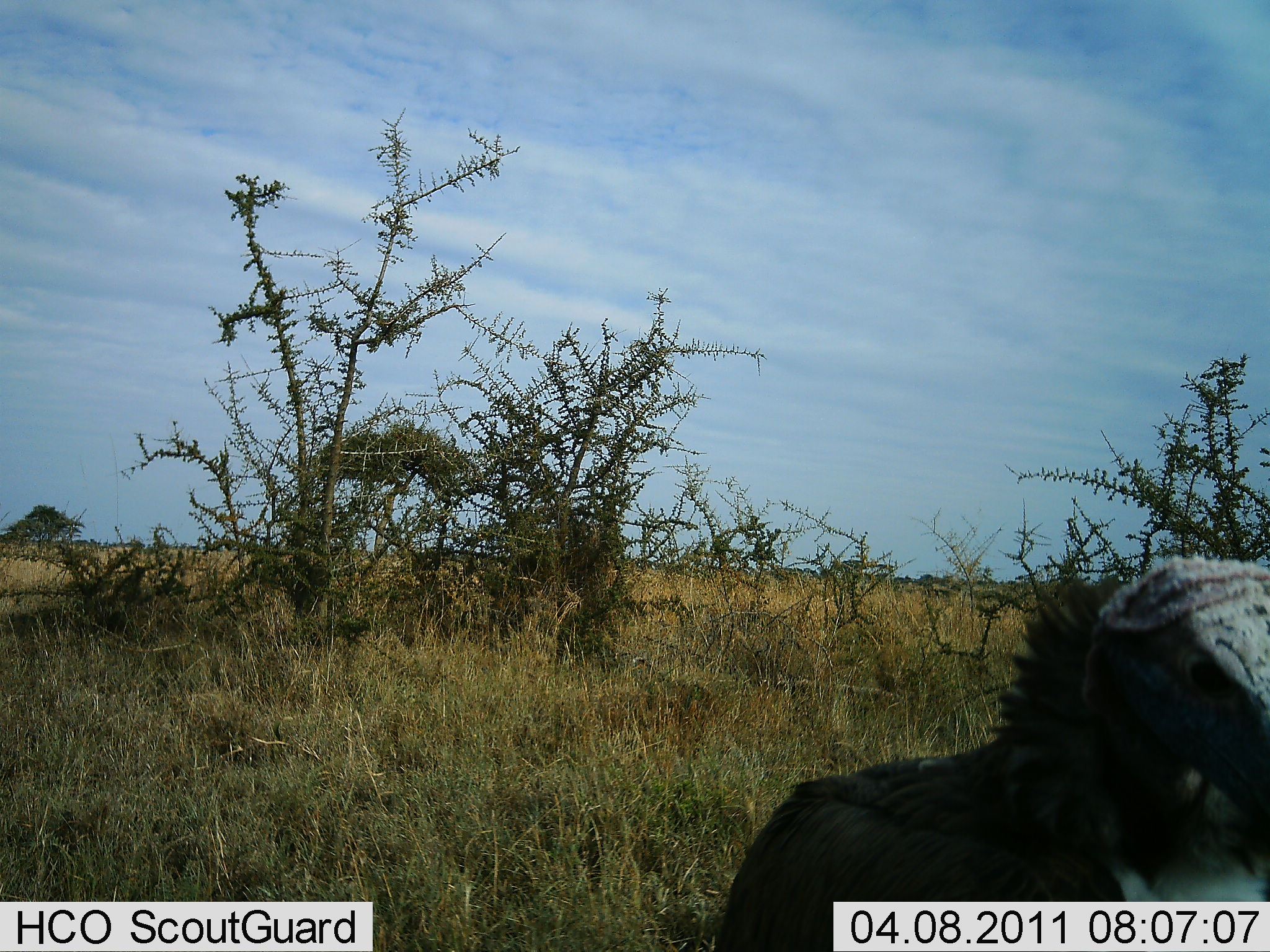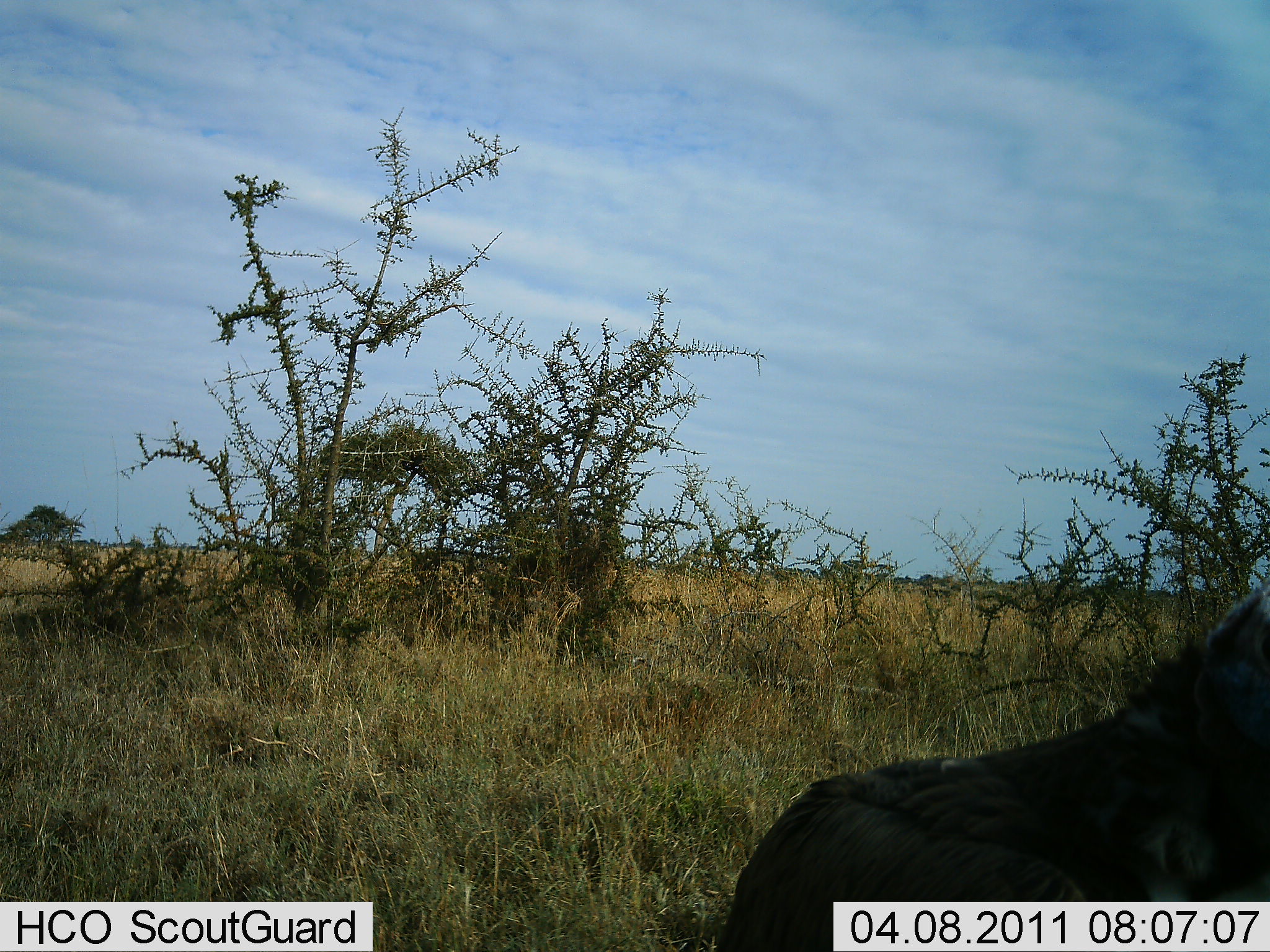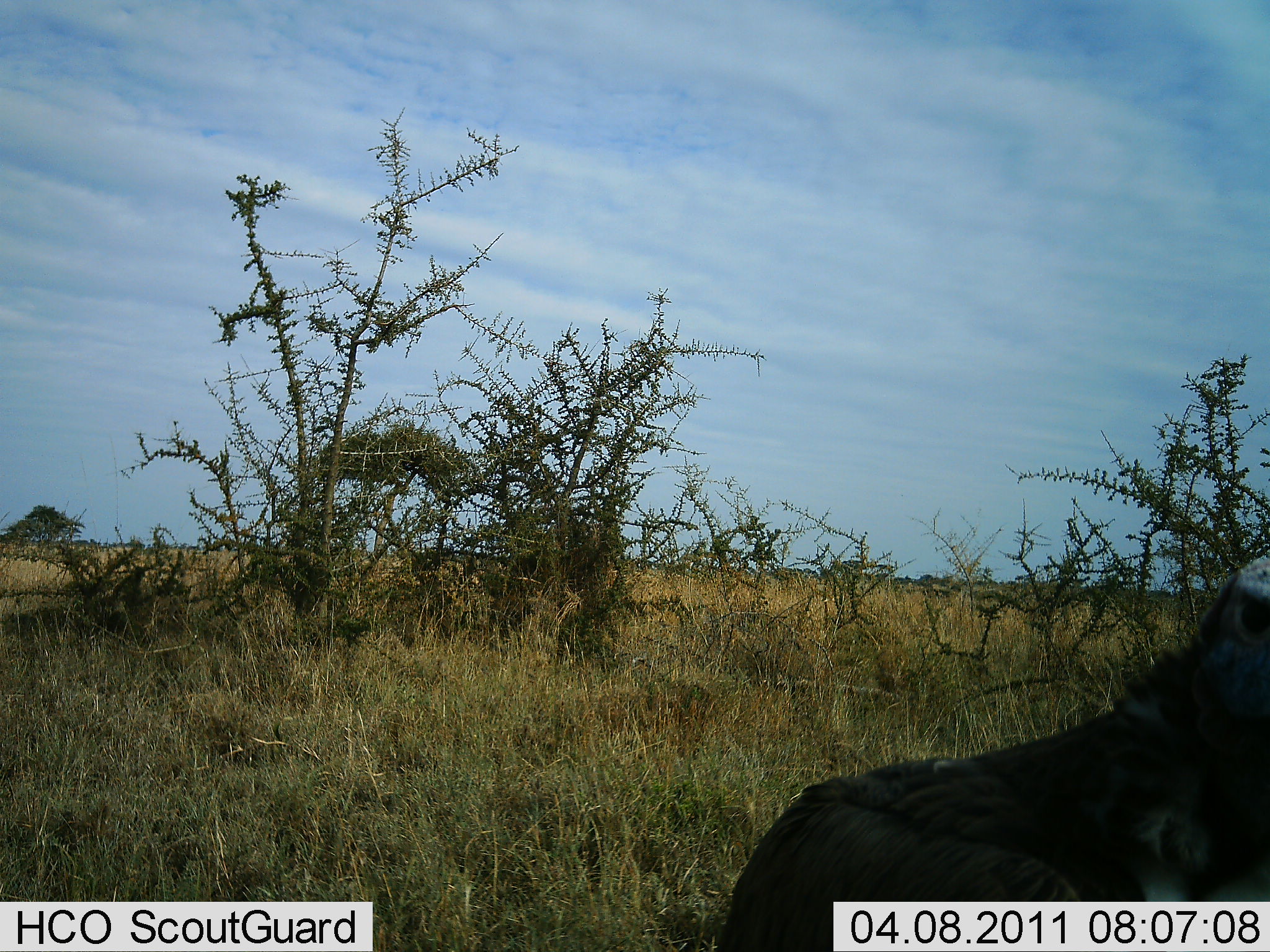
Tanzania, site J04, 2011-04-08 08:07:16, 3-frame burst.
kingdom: Animalia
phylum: Chordata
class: Aves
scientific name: Aves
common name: bird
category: otherbird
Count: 1.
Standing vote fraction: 83%.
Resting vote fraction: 0%.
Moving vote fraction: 8%.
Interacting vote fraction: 0%.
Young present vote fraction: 0%.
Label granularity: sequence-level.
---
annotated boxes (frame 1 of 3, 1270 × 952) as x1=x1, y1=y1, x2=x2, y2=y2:
animal: x1=711, y1=555, x2=1270, y2=952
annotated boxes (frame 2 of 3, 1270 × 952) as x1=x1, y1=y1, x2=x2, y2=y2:
animal: x1=719, y1=575, x2=1270, y2=952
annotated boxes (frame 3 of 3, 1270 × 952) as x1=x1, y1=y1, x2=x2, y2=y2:
animal: x1=719, y1=558, x2=1270, y2=952